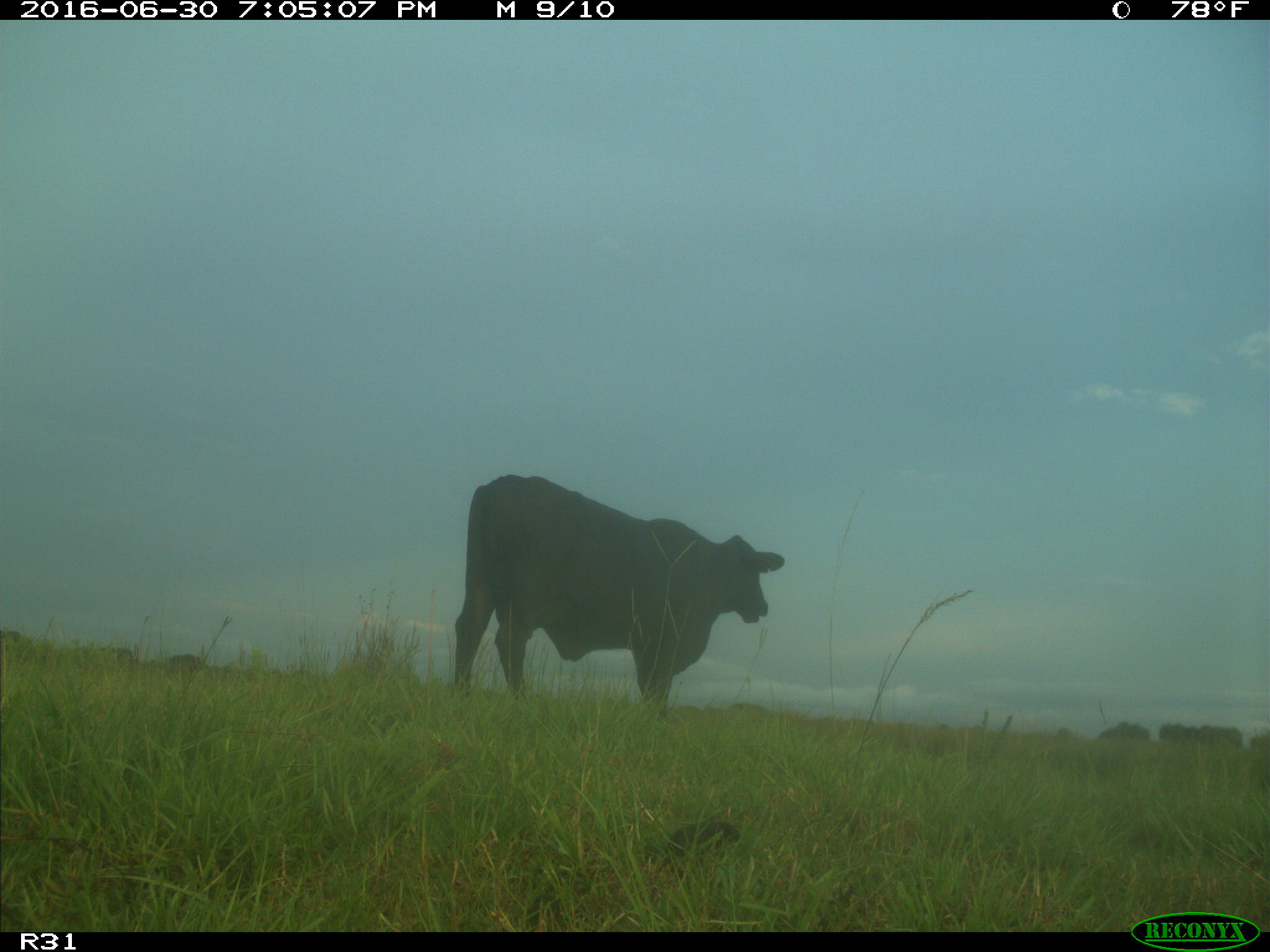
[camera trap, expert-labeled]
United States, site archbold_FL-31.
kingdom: Animalia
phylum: Chordata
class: Mammalia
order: Artiodactyla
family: Bovidae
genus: Bos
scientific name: Bos taurus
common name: domestic cow